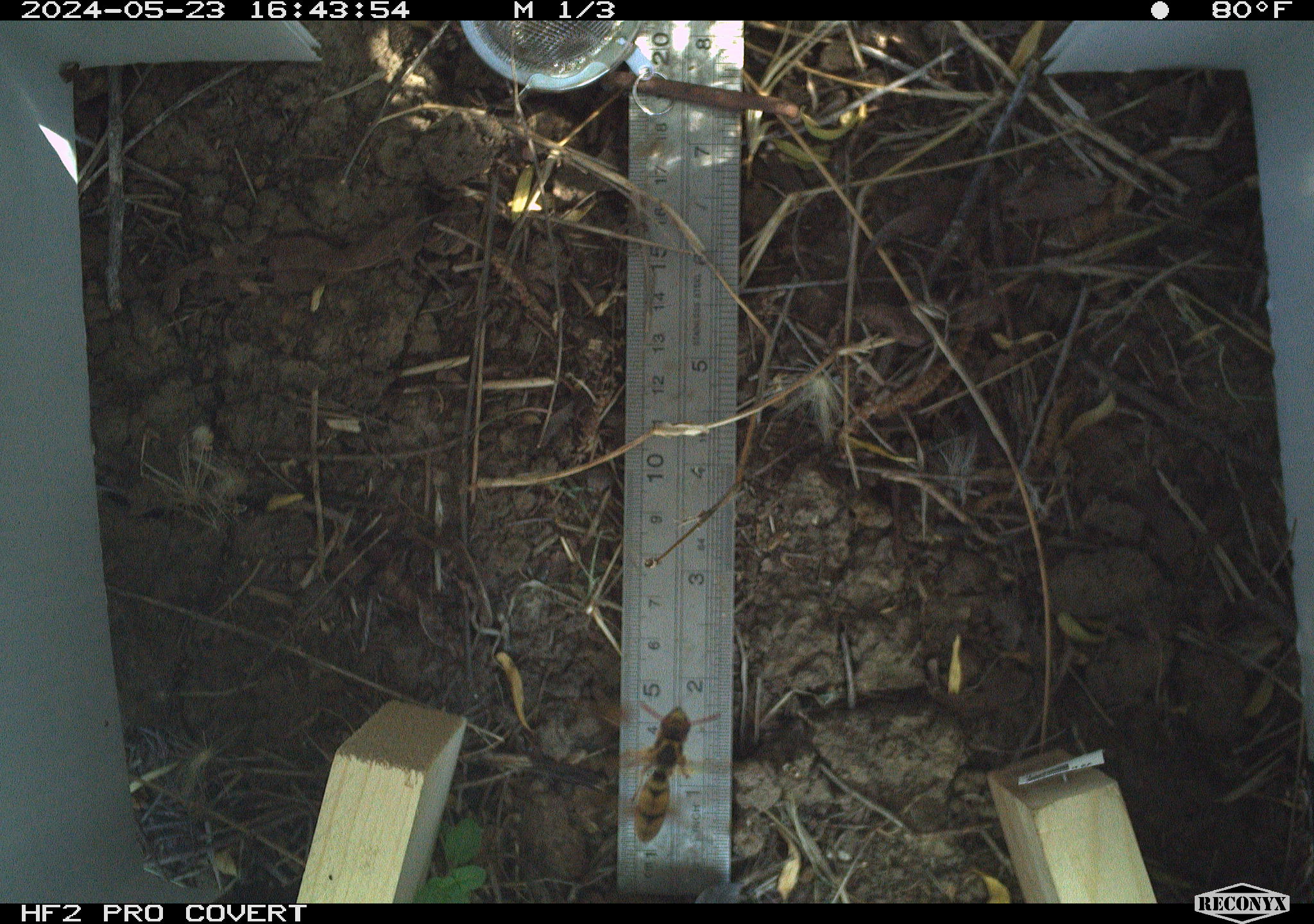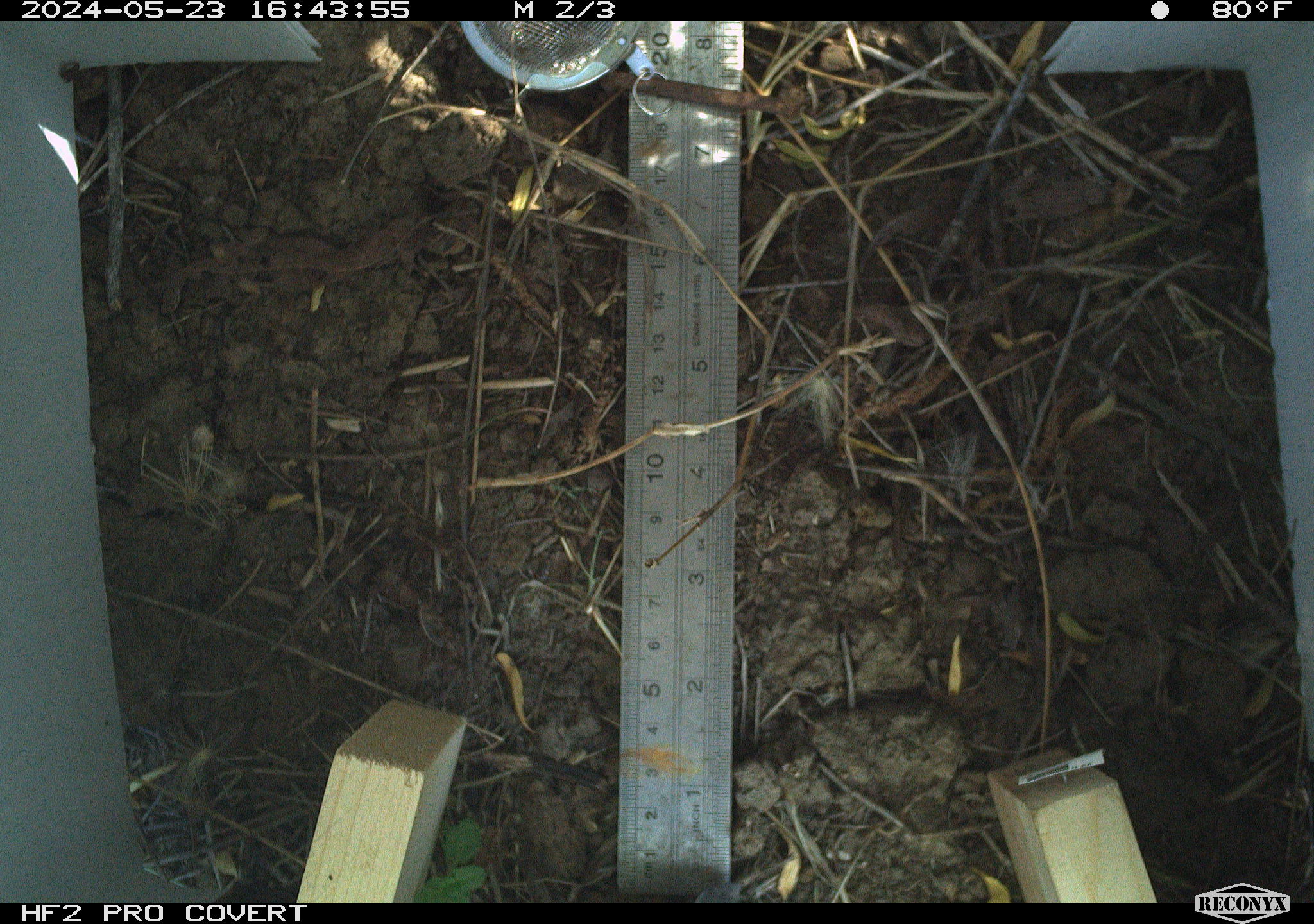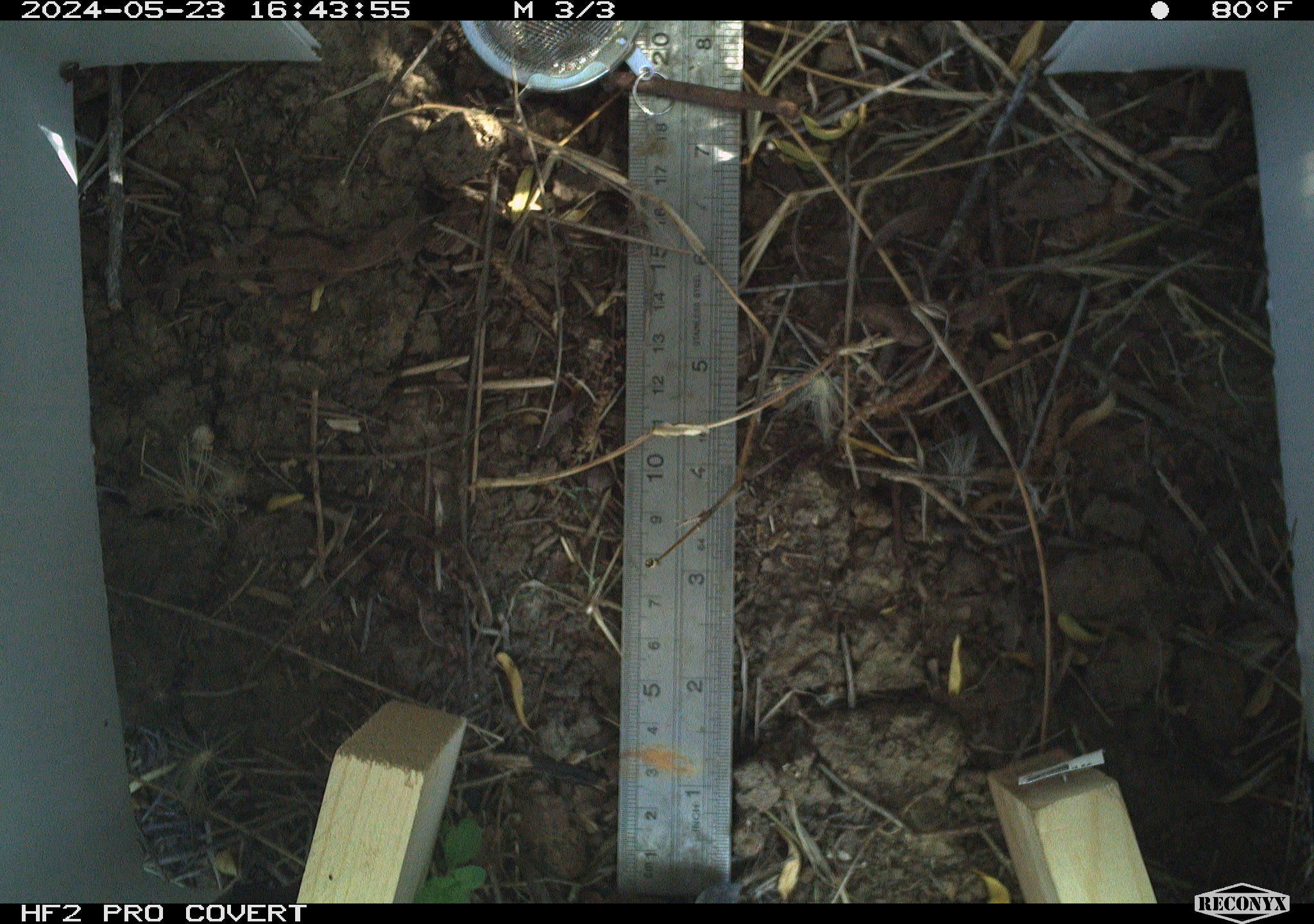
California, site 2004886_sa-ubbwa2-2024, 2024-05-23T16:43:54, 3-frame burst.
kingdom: Animalia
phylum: Arthropoda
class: Insecta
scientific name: Insecta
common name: insect